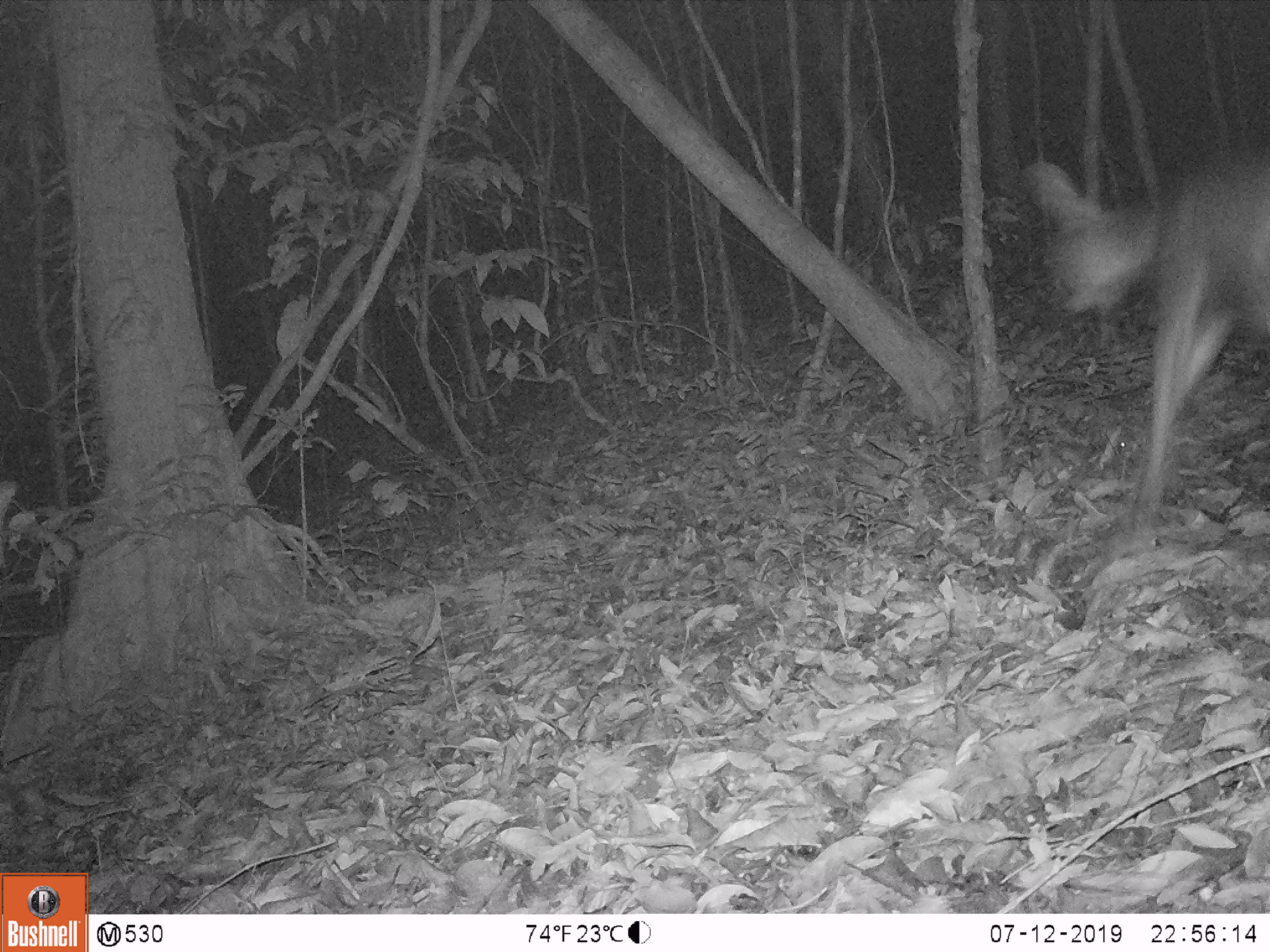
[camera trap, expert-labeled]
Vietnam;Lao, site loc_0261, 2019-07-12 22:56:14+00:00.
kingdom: Animalia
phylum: Chordata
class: Mammalia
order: Artiodactyla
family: Cervidae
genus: Rusa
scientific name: Rusa unicolor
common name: sambar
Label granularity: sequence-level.